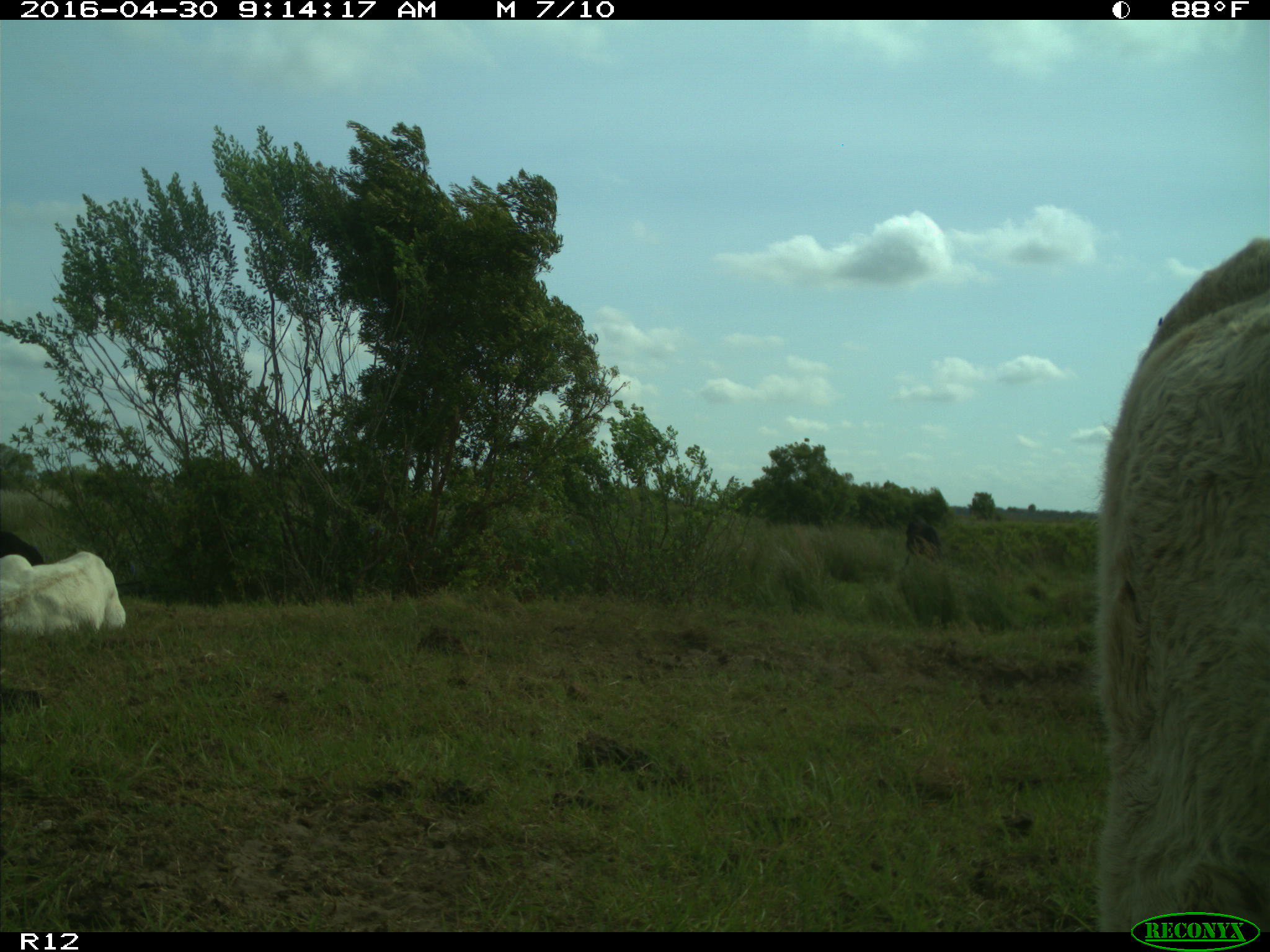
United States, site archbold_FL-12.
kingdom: Animalia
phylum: Chordata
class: Mammalia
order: Artiodactyla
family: Bovidae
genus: Bos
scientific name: Bos taurus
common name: domestic cow